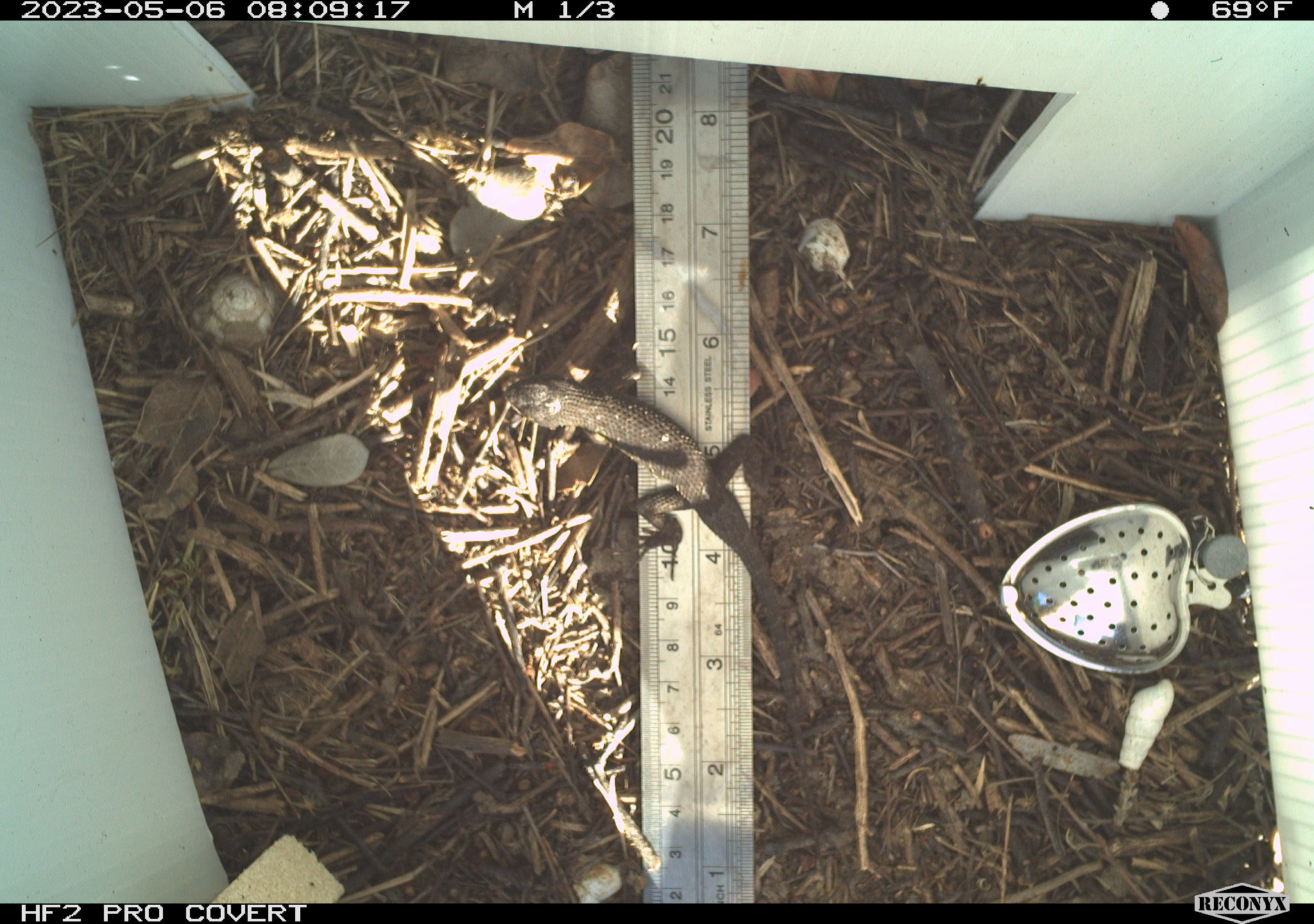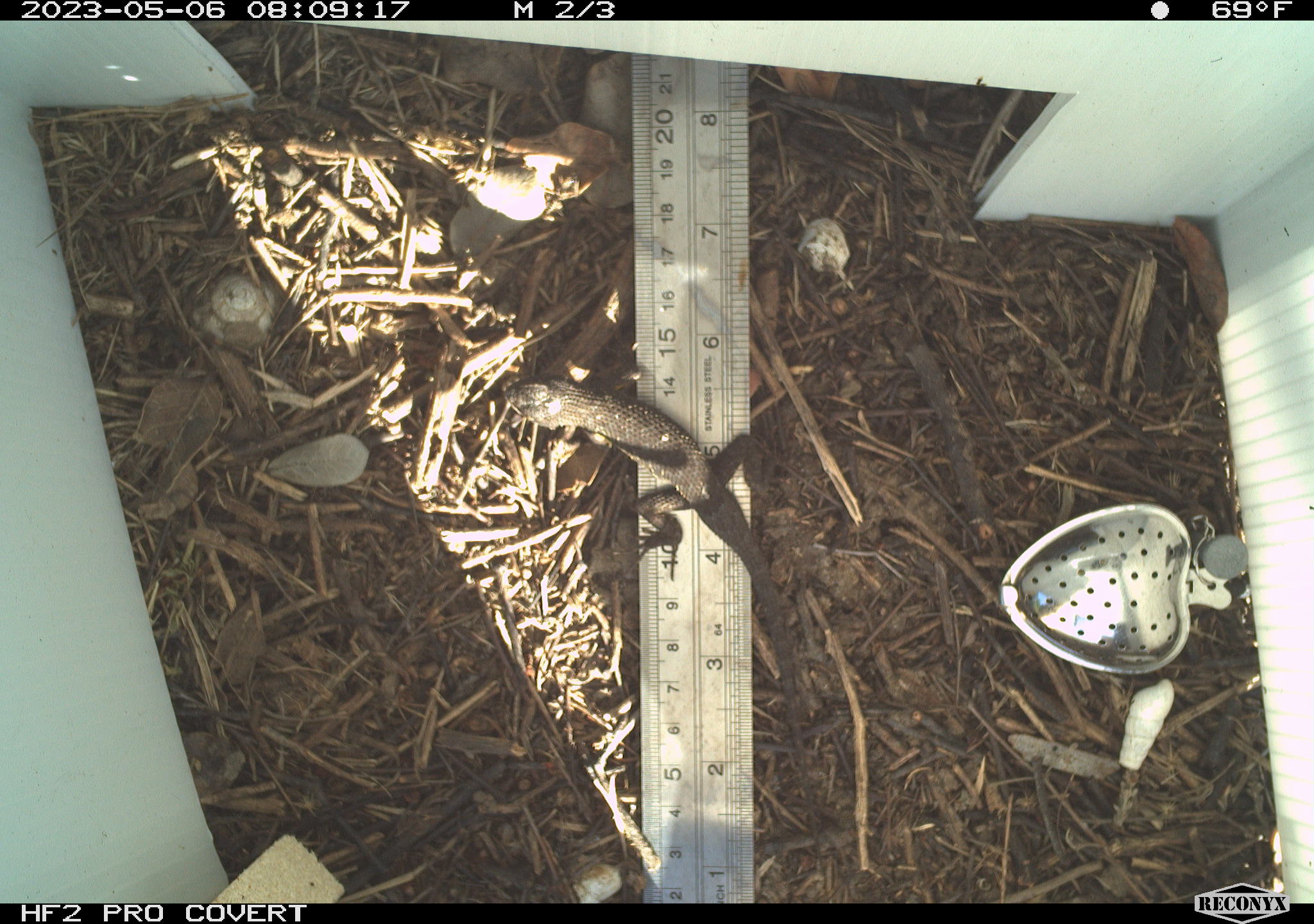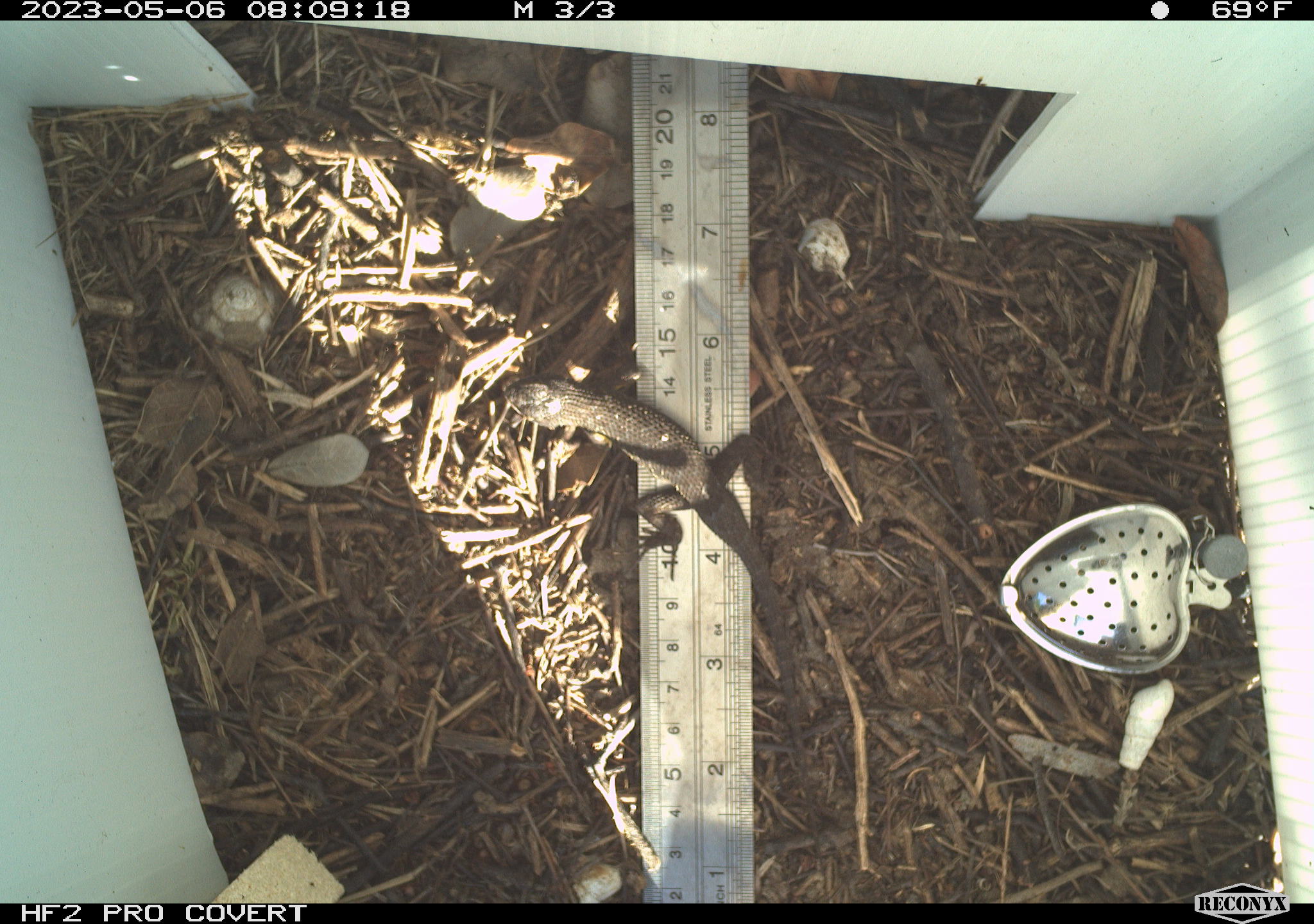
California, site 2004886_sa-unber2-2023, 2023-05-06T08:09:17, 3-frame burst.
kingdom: Animalia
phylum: Chordata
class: Reptilia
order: Squamata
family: Phrynosomatidae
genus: Sceloporus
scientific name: Sceloporus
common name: spiny lizards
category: sceloporus species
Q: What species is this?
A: Sceloporus species (spiny lizards) (Sceloporus).